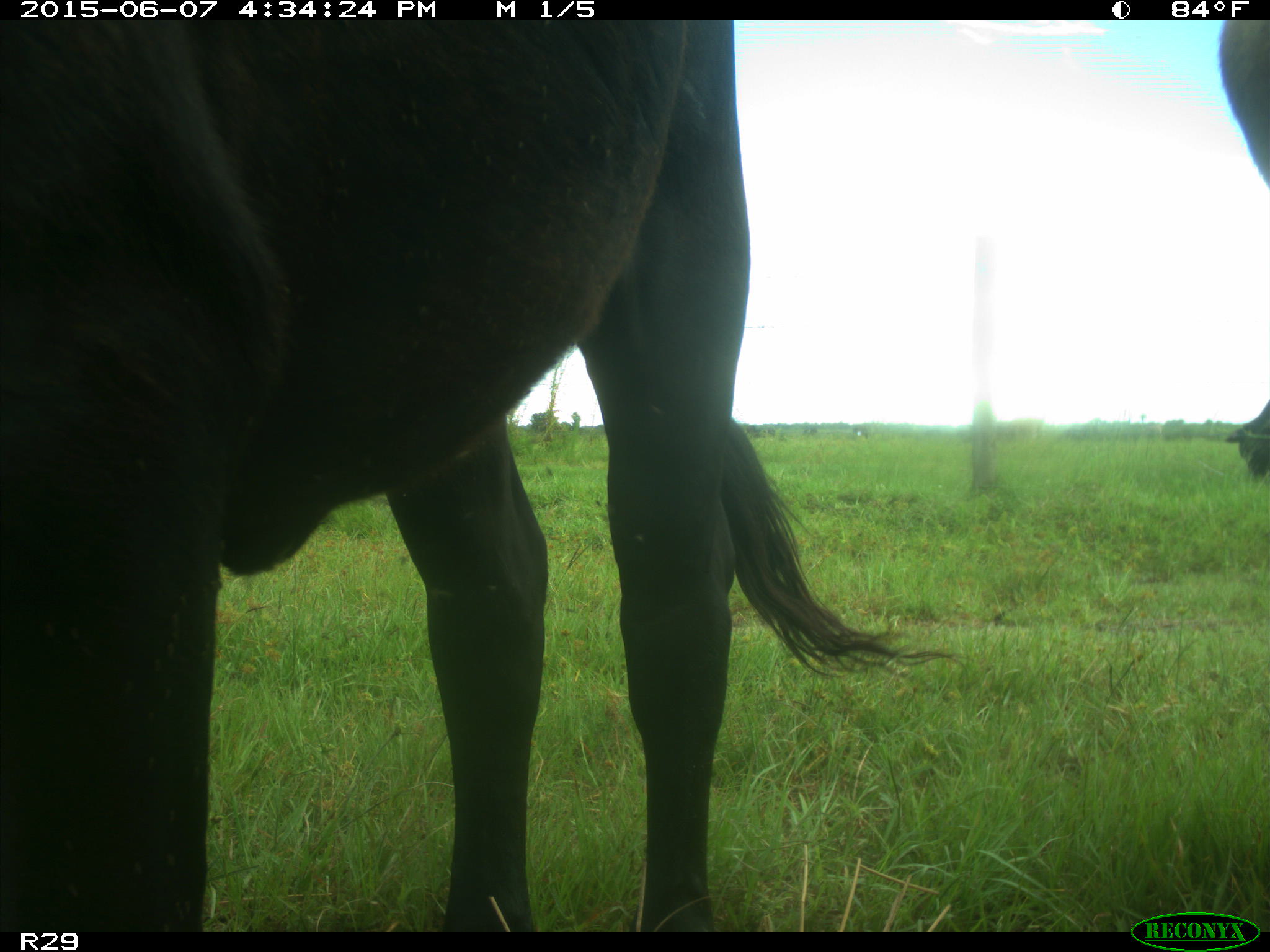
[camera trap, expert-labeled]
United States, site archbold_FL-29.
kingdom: Animalia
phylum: Chordata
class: Mammalia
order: Artiodactyla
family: Bovidae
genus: Bos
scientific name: Bos taurus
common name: domestic cow